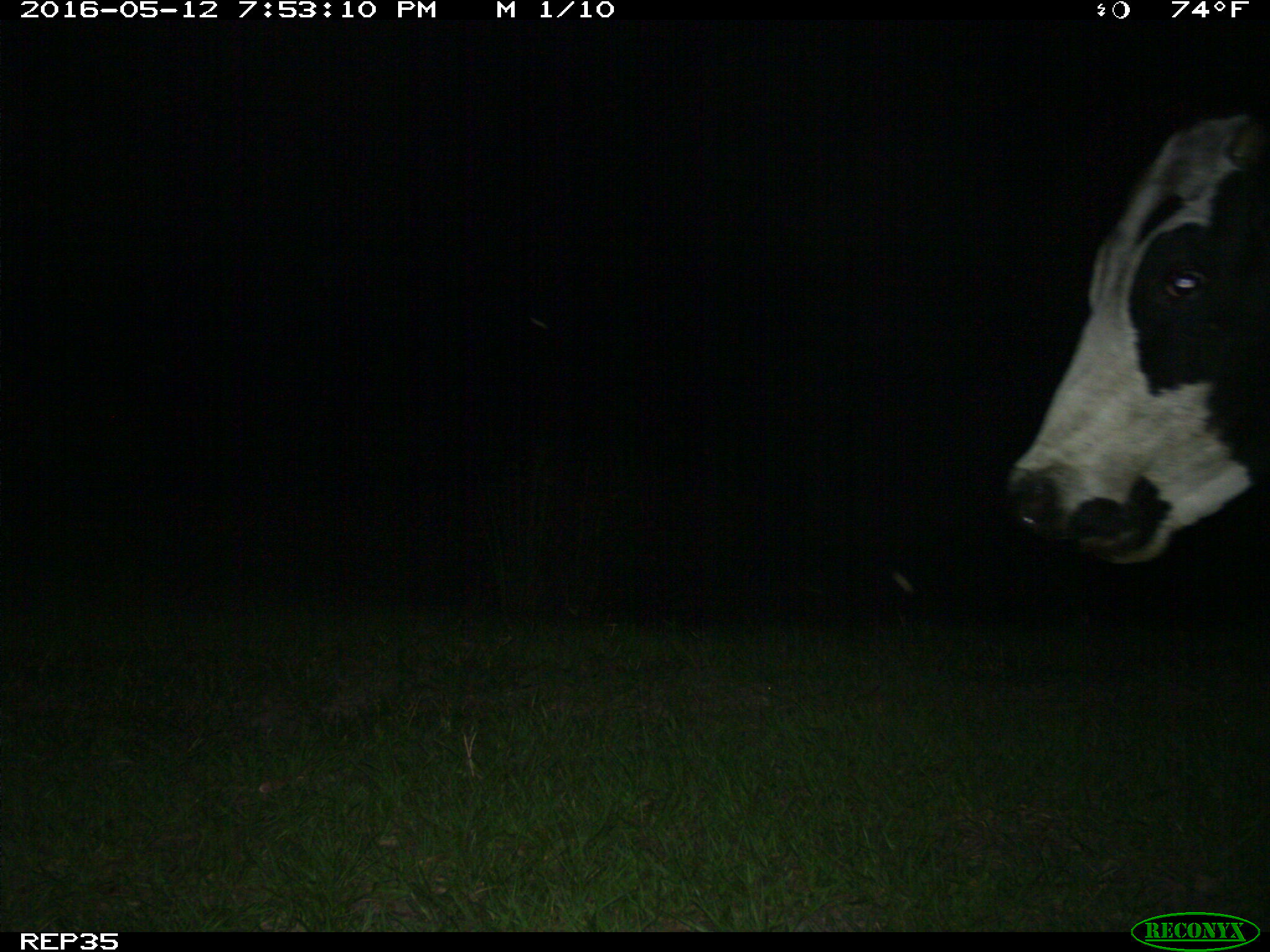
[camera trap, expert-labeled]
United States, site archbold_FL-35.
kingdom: Animalia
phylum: Chordata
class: Mammalia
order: Artiodactyla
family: Bovidae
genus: Bos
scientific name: Bos taurus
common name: domestic cow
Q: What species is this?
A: Bos taurus (domestic cow).